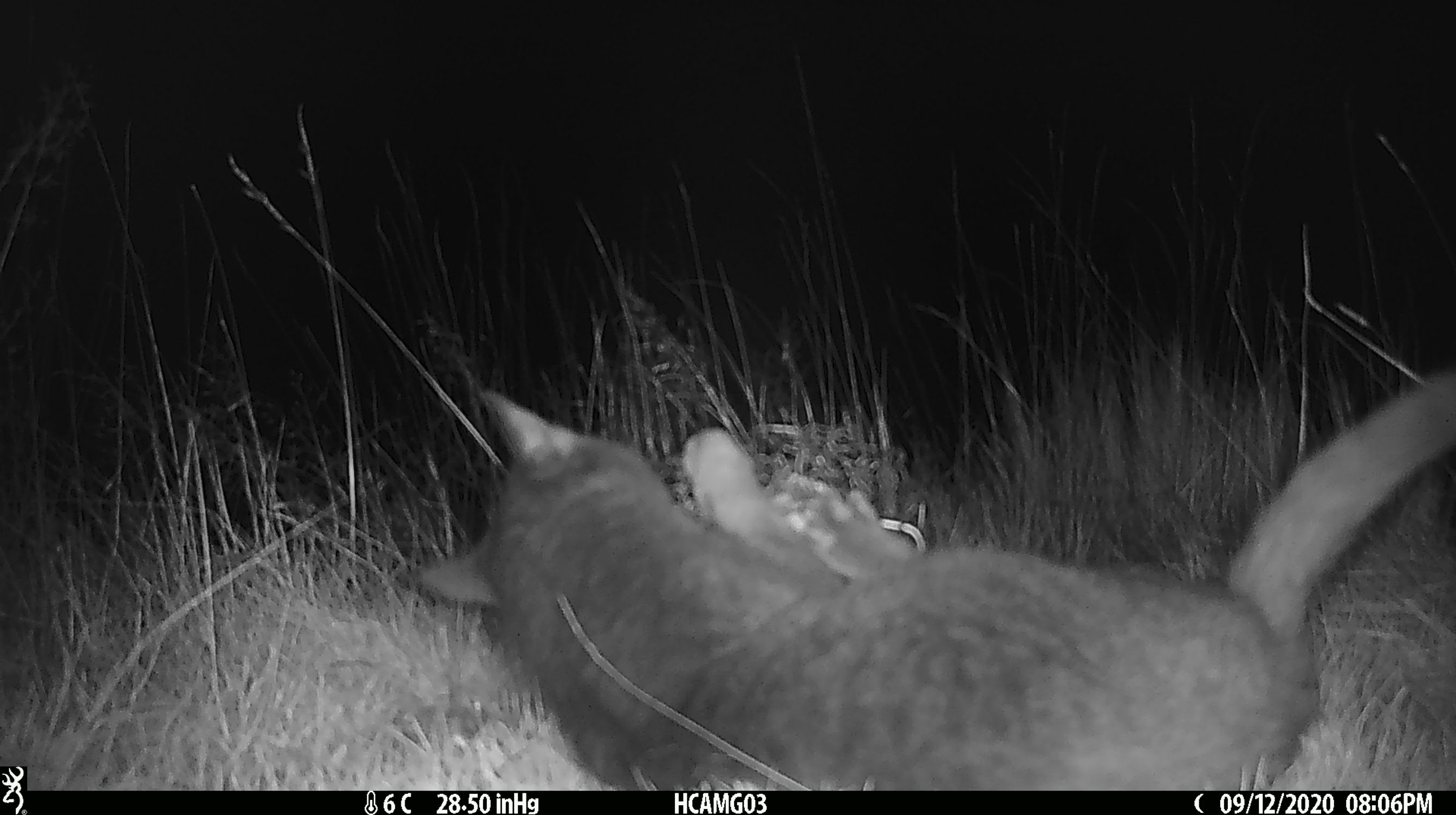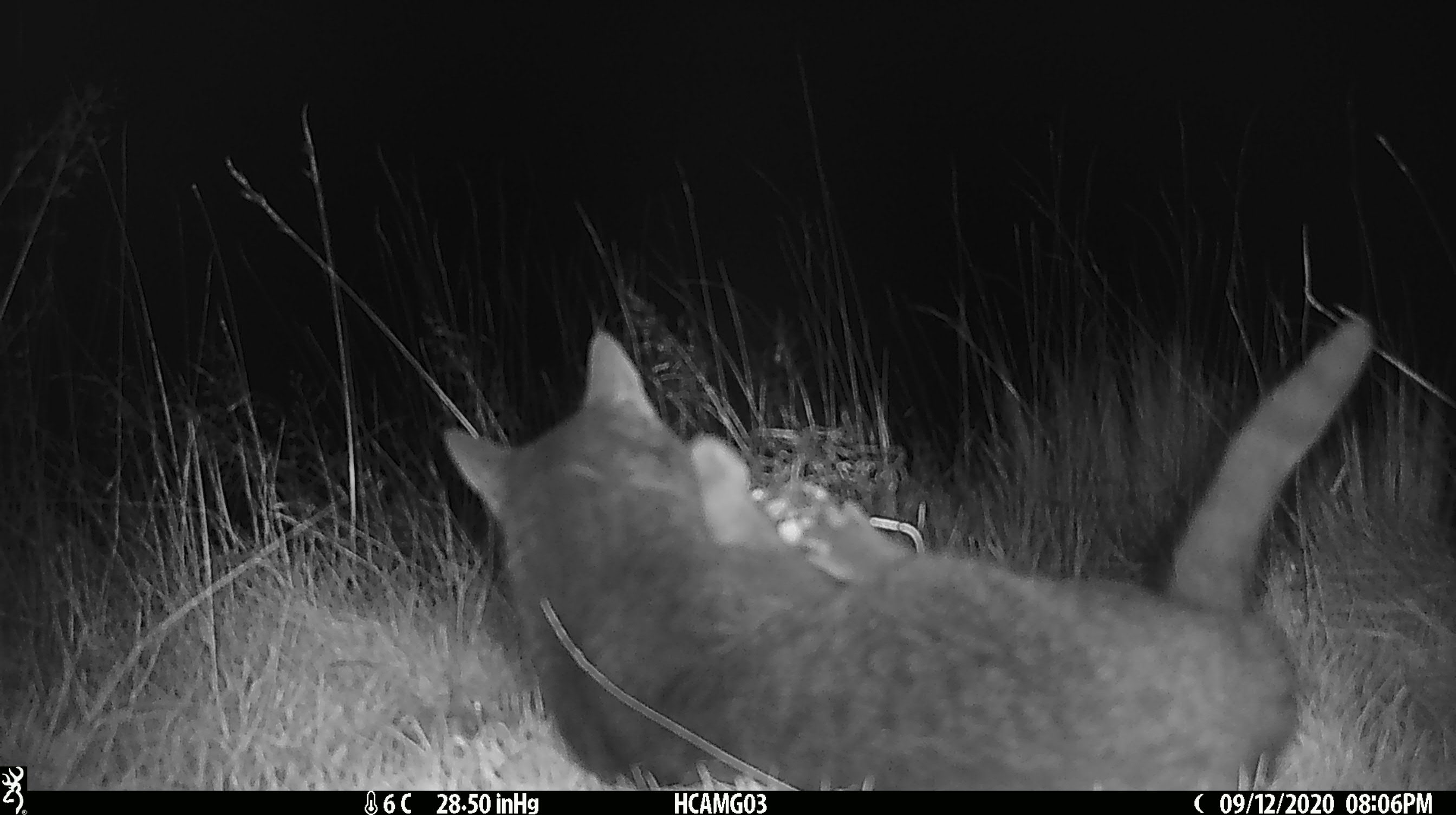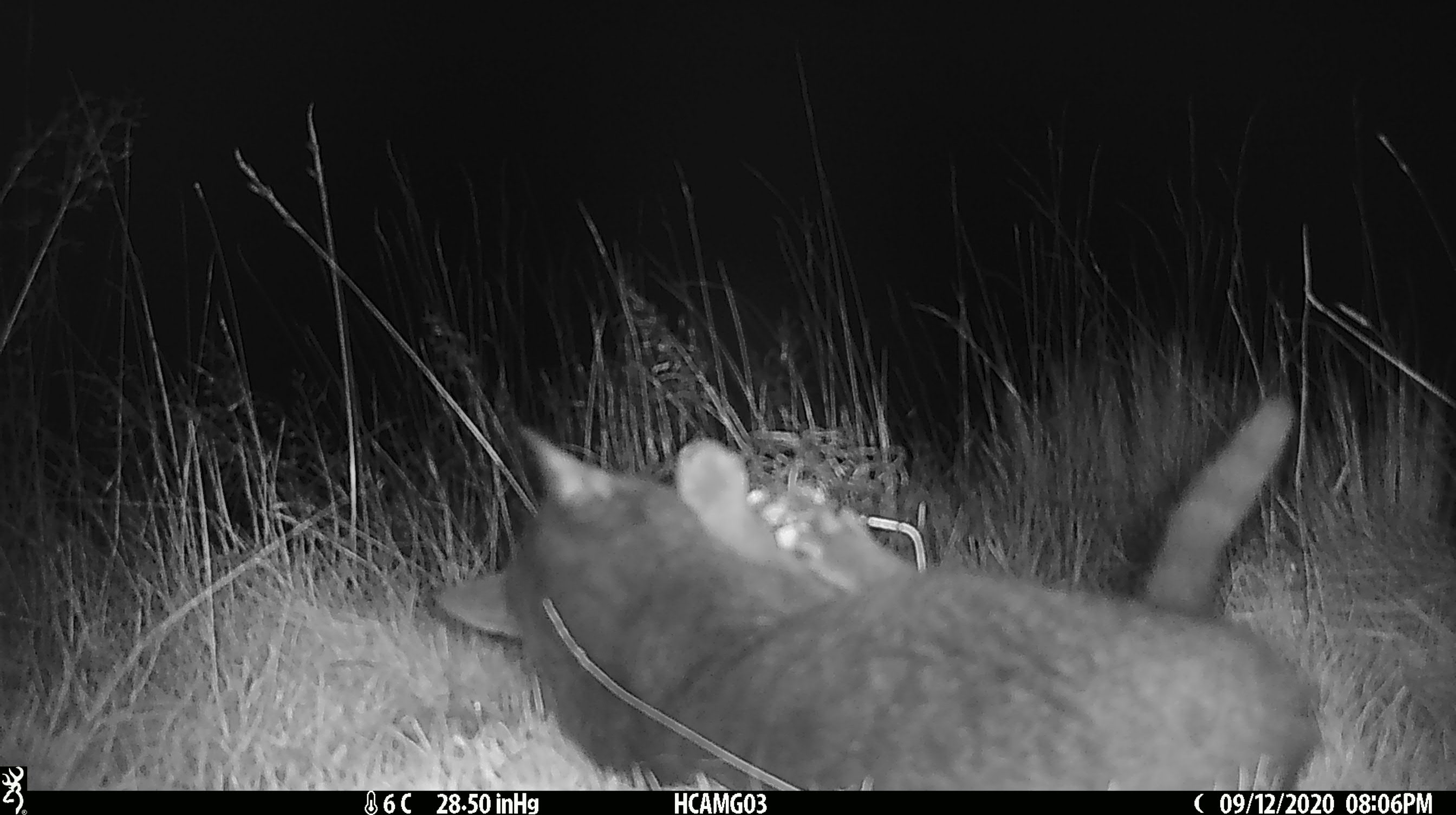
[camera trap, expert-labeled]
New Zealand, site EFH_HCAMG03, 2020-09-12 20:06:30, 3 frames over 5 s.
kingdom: Animalia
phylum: Chordata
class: Mammalia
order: Carnivora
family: Felidae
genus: Felis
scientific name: Felis catus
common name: domestic cat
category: cat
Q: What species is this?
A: Cat (domestic cat) (Felis catus).